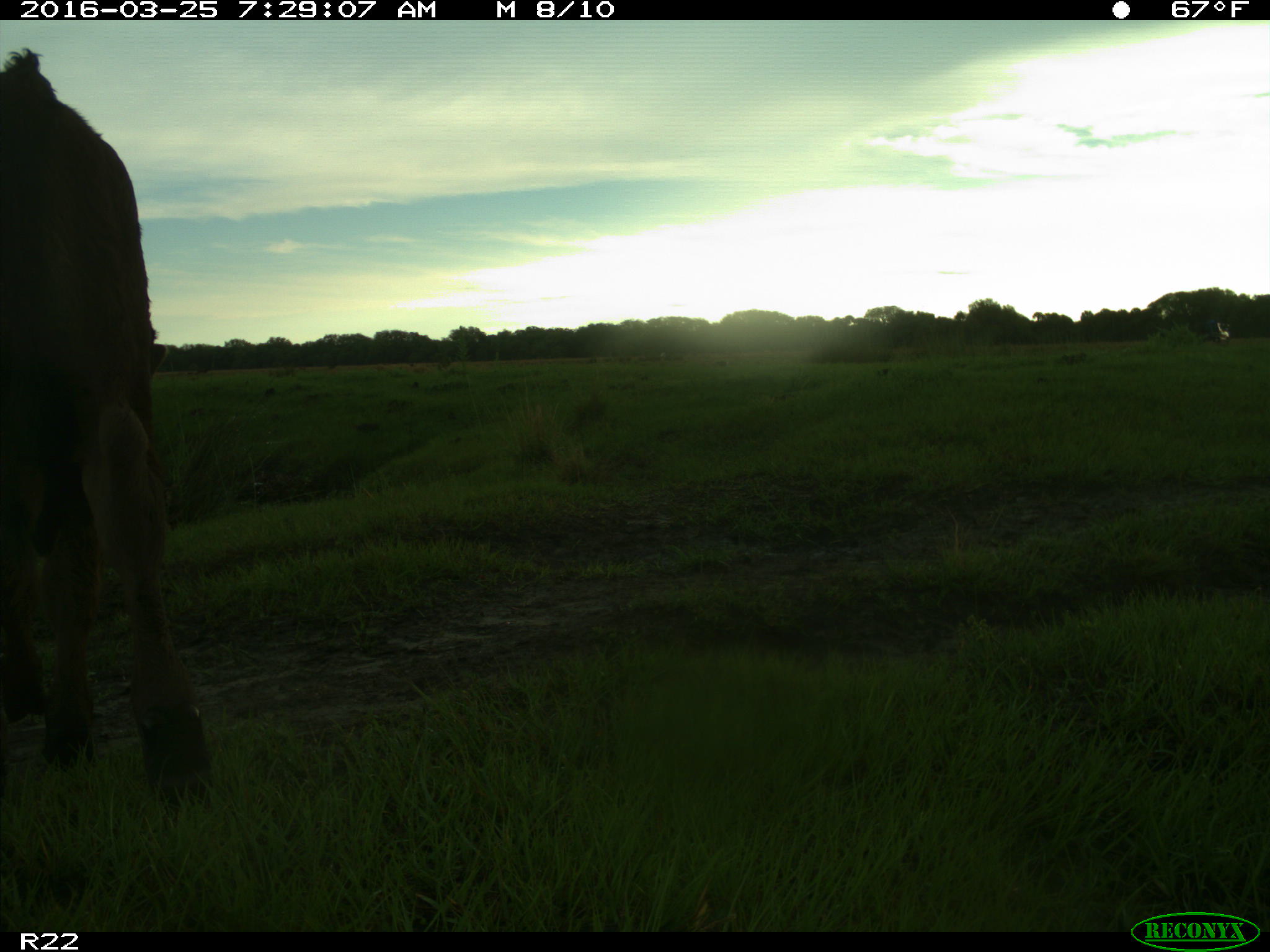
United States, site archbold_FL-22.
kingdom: Animalia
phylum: Chordata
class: Mammalia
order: Artiodactyla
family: Bovidae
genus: Bos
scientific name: Bos taurus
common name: domestic cow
Bos taurus (domestic cow).